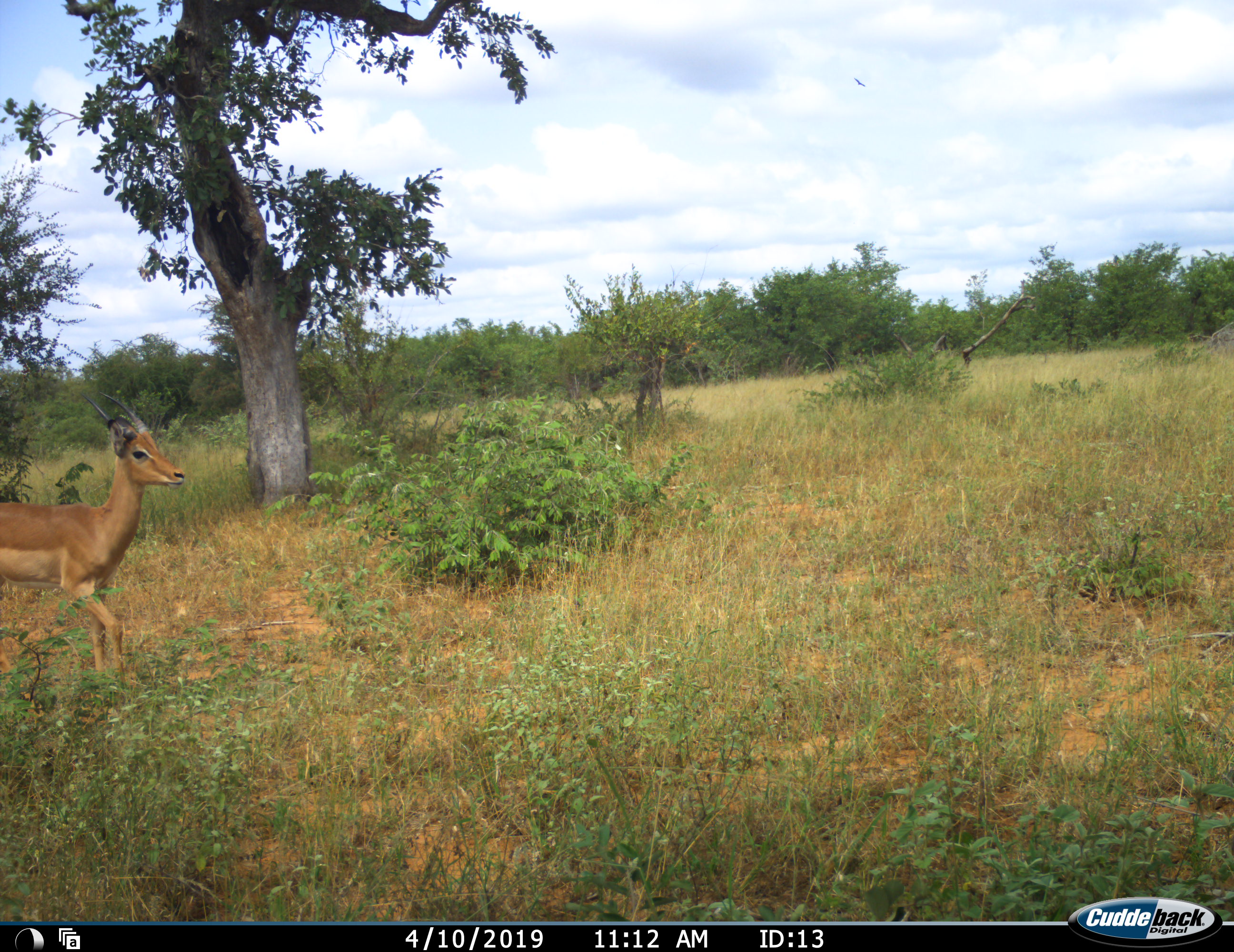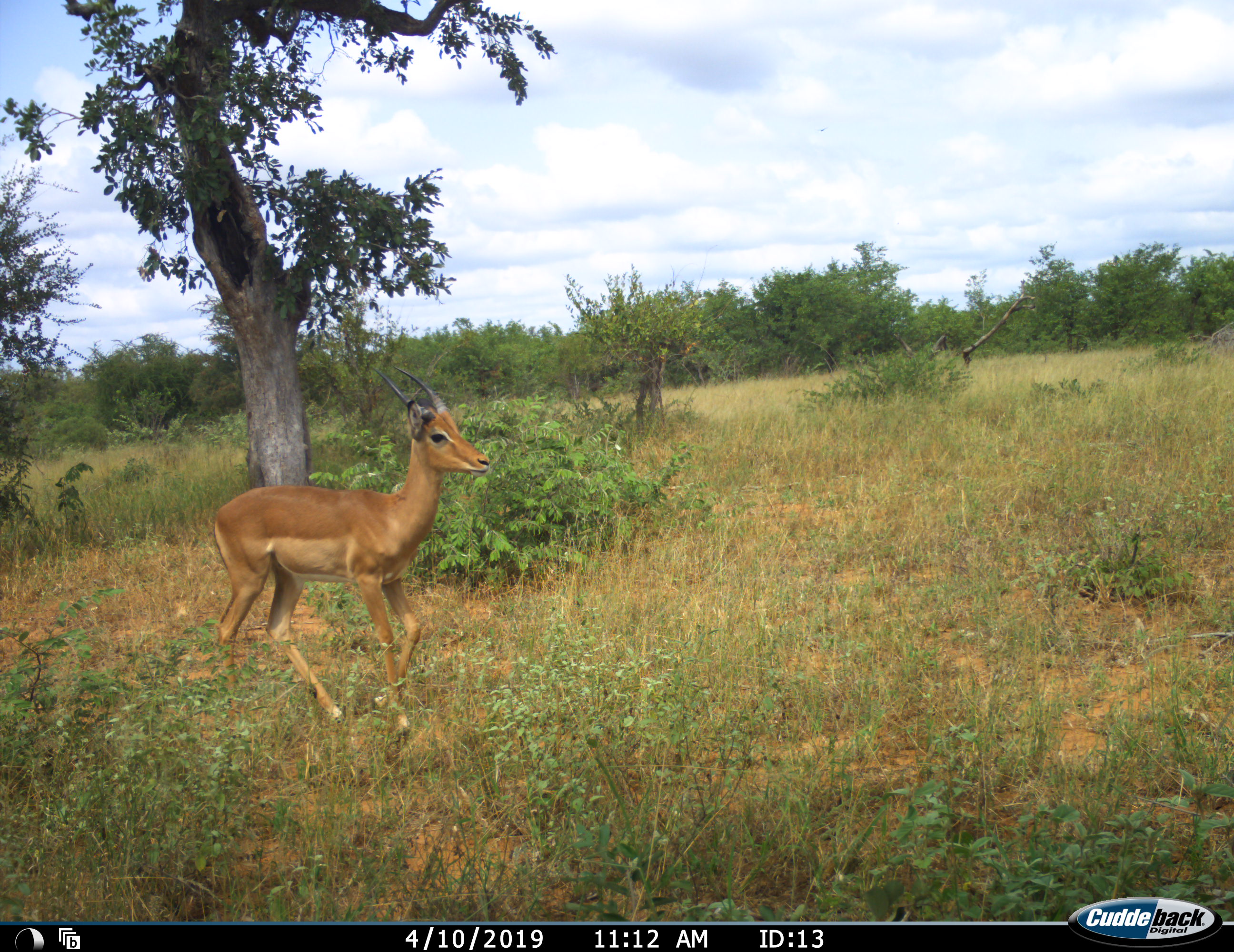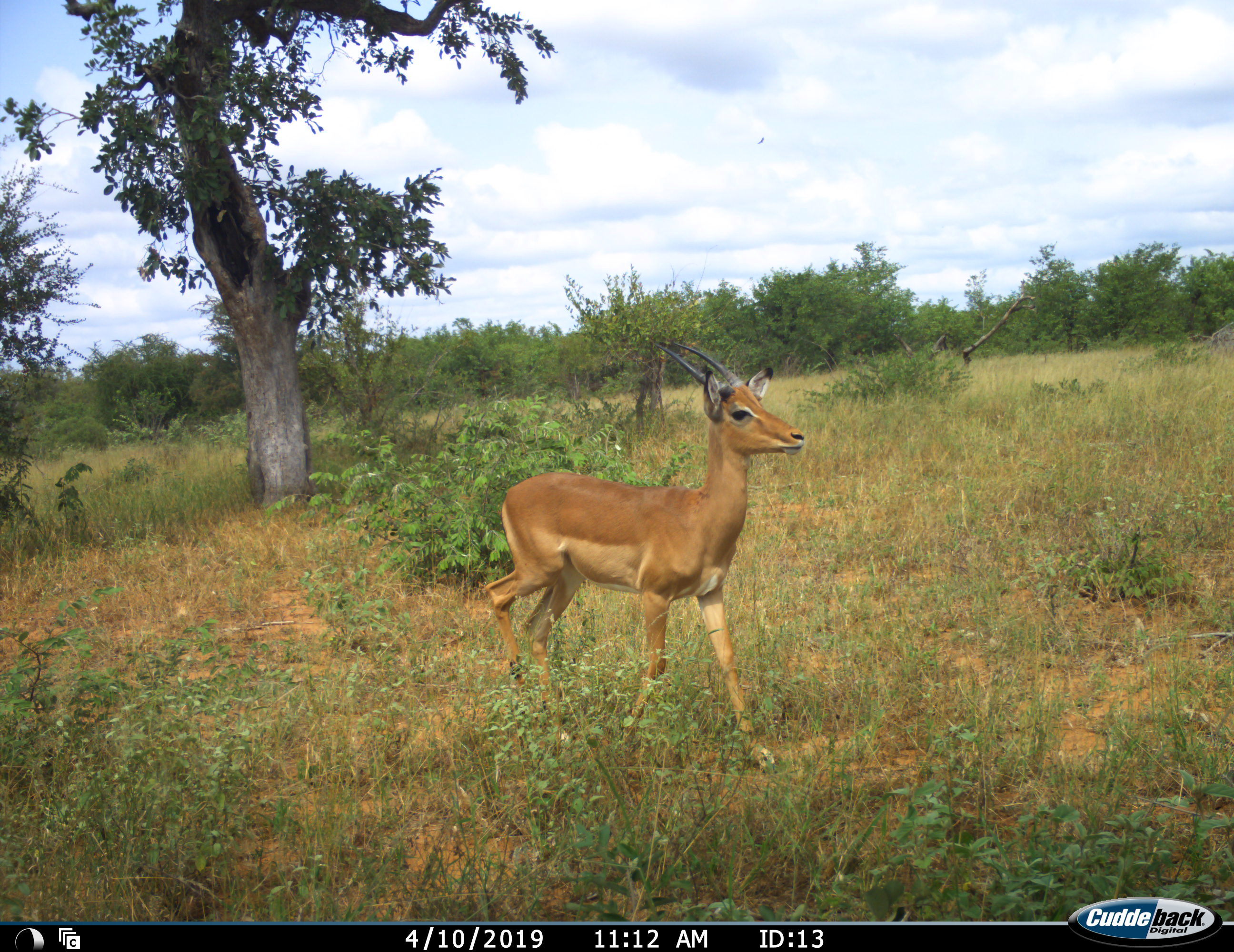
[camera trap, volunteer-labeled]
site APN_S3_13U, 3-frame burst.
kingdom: Animalia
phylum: Chordata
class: Mammalia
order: Artiodactyla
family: Bovidae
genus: Aepyceros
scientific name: Aepyceros melampus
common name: impala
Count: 1.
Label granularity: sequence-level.